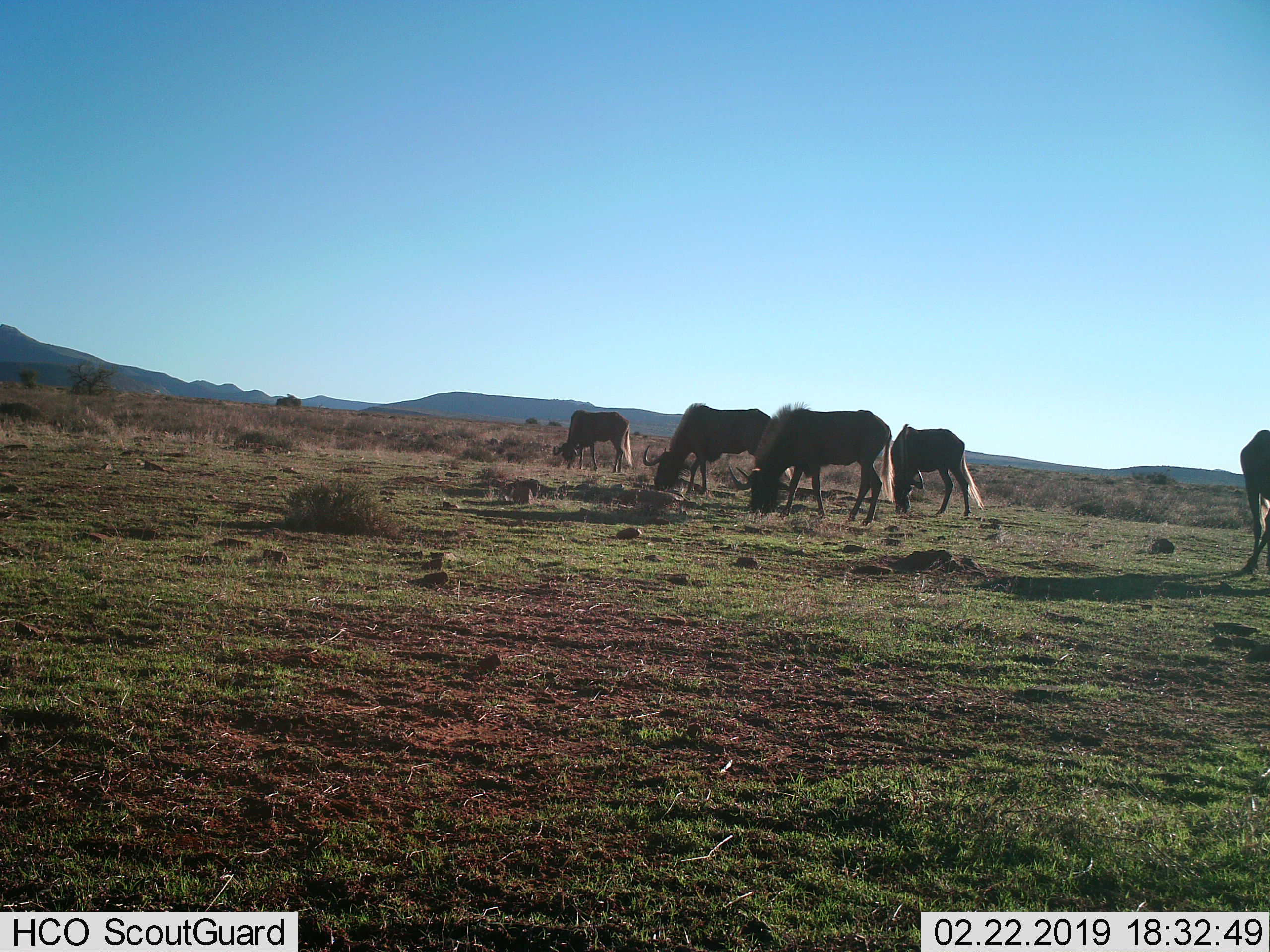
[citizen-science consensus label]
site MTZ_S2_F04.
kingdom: Animalia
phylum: Chordata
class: Mammalia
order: Artiodactyla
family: Bovidae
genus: Connochaetes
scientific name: Connochaetes gnou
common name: black wildebeest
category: wildebeestblack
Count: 5.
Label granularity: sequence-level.